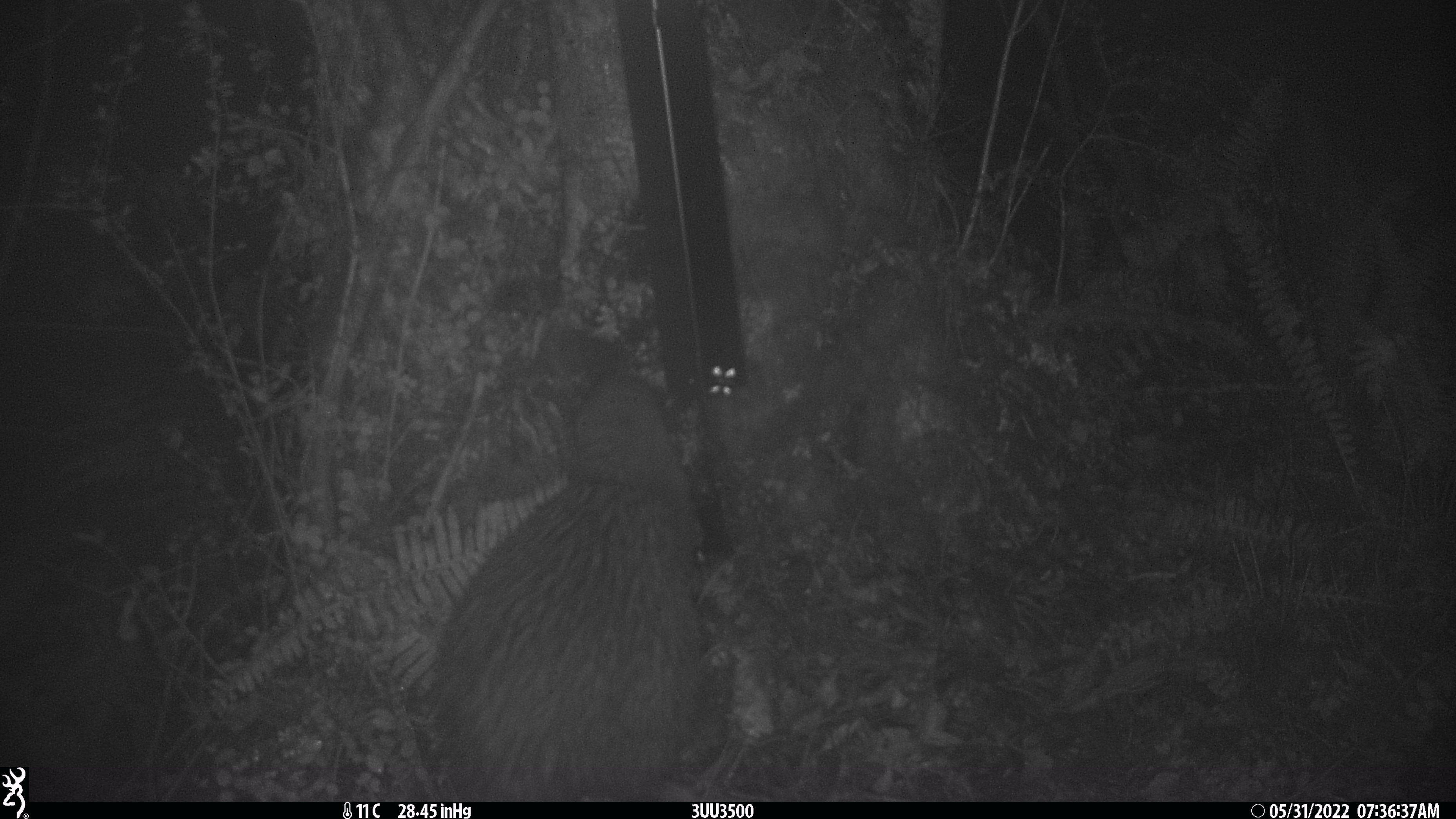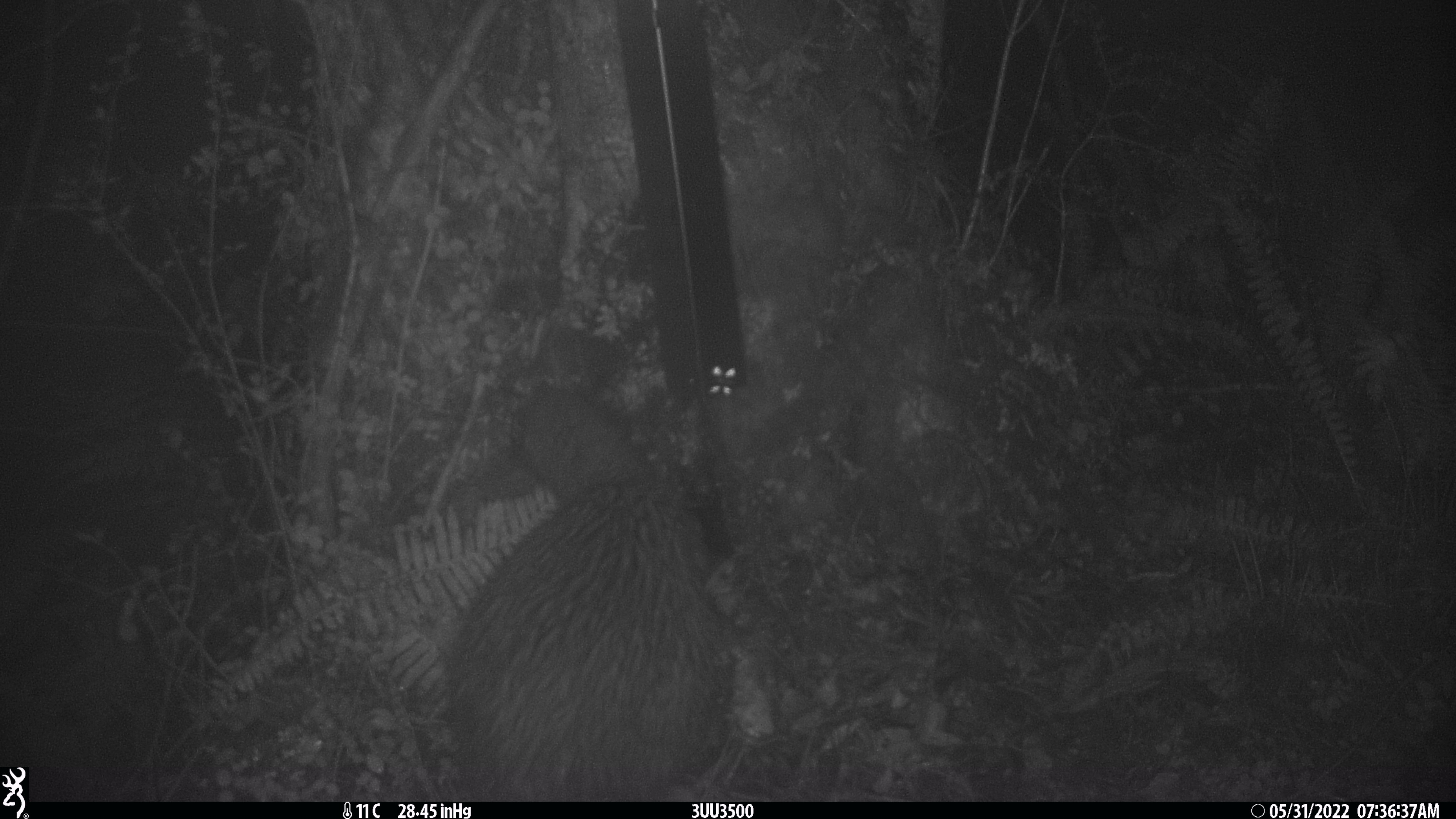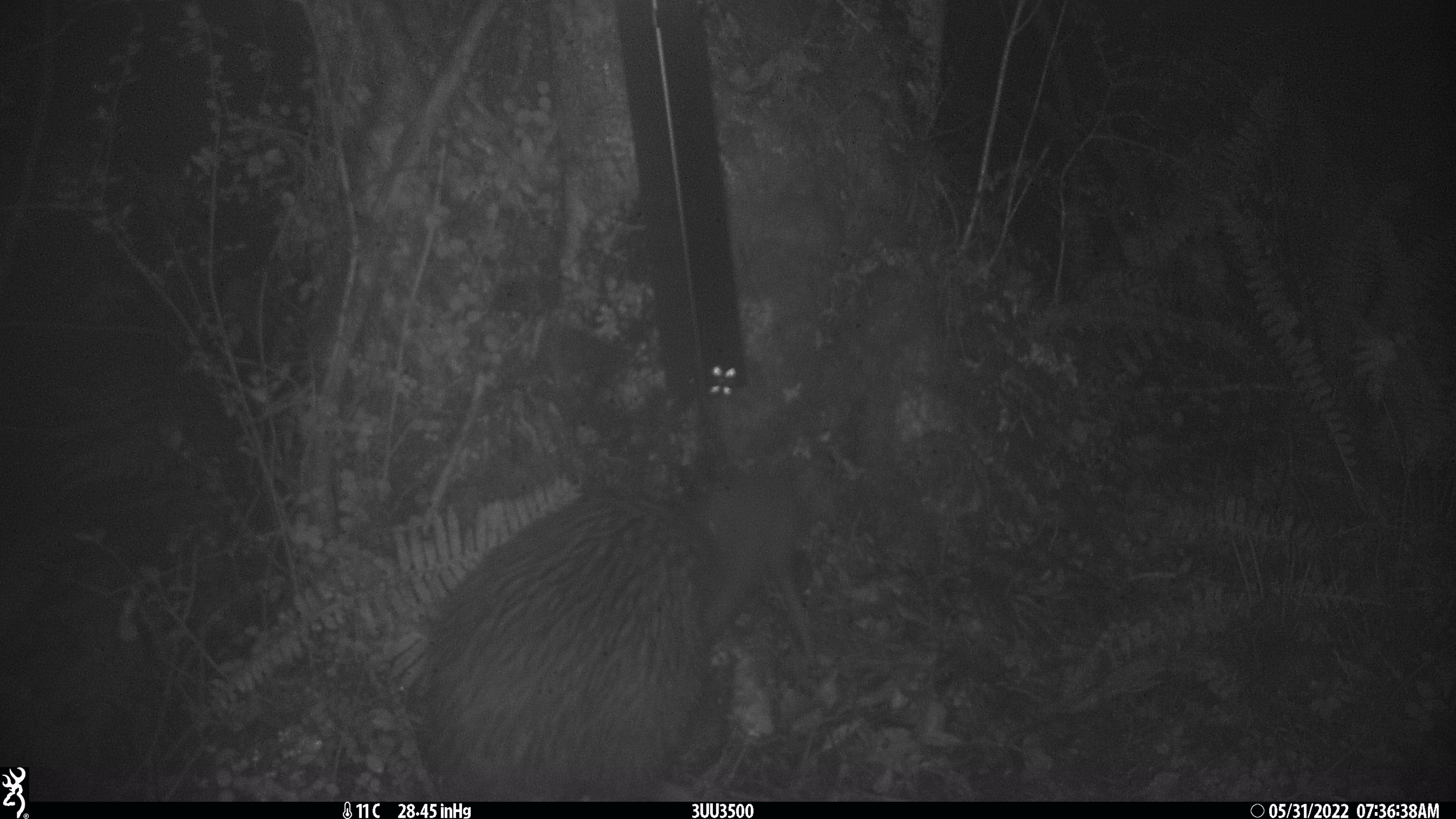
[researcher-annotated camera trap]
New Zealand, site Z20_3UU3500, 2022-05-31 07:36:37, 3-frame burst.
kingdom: Animalia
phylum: Chordata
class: Aves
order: Apterygiformes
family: Apterygidae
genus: Apteryx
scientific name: Apteryx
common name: kiwi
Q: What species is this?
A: Kiwi (Apteryx).